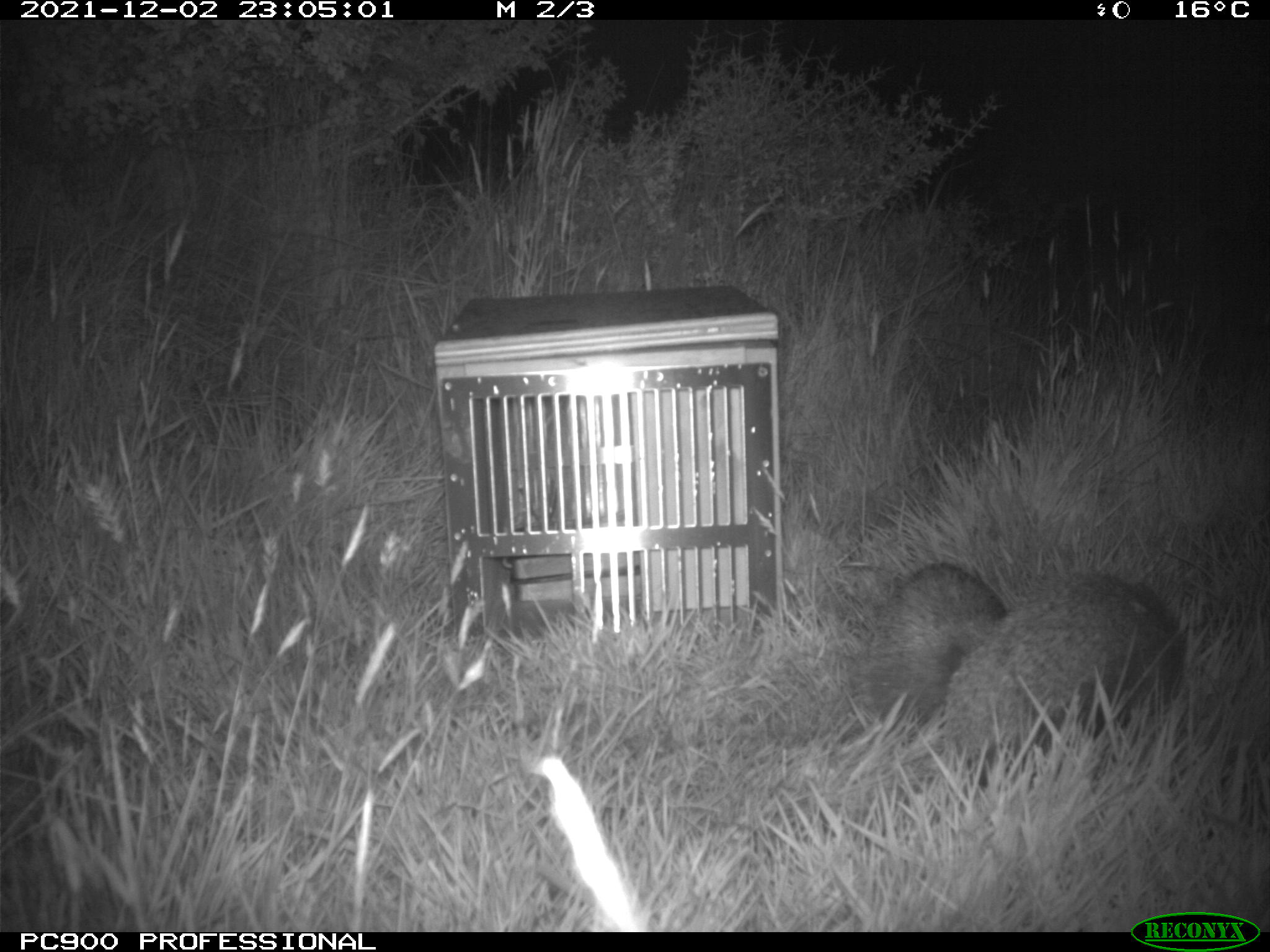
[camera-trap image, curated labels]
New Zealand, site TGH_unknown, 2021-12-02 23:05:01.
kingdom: Animalia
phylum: Chordata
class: Mammalia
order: Eulipotyphla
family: Erinaceidae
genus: Erinaceus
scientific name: Erinaceus europaeus europaeus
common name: european hedgehog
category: hedgehog